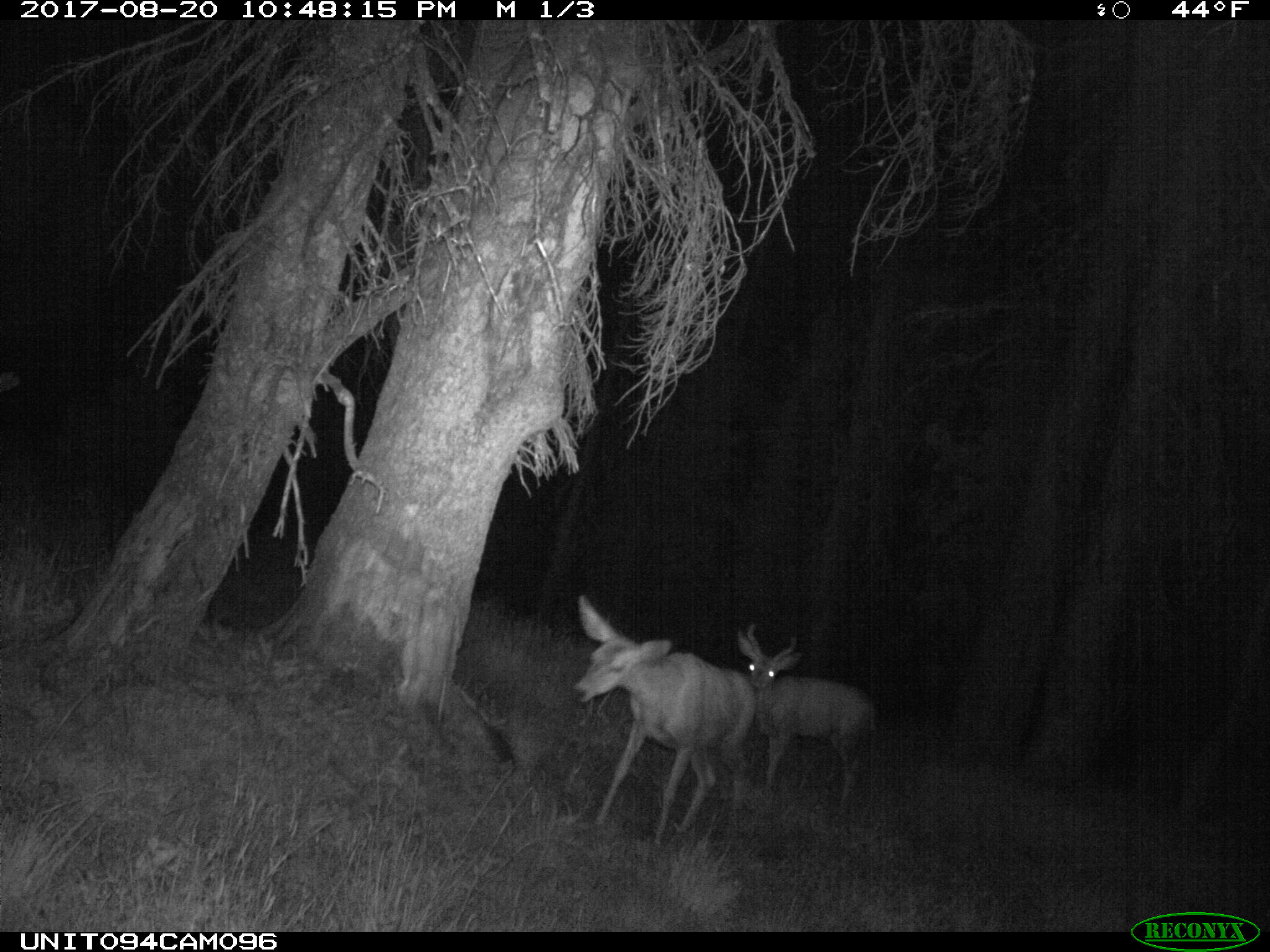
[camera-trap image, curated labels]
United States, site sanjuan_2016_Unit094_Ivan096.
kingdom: Animalia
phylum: Chordata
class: Mammalia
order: Artiodactyla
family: Cervidae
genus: Odocoileus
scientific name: Odocoileus hemionus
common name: mule deer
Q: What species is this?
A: Odocoileus hemionus (mule deer).